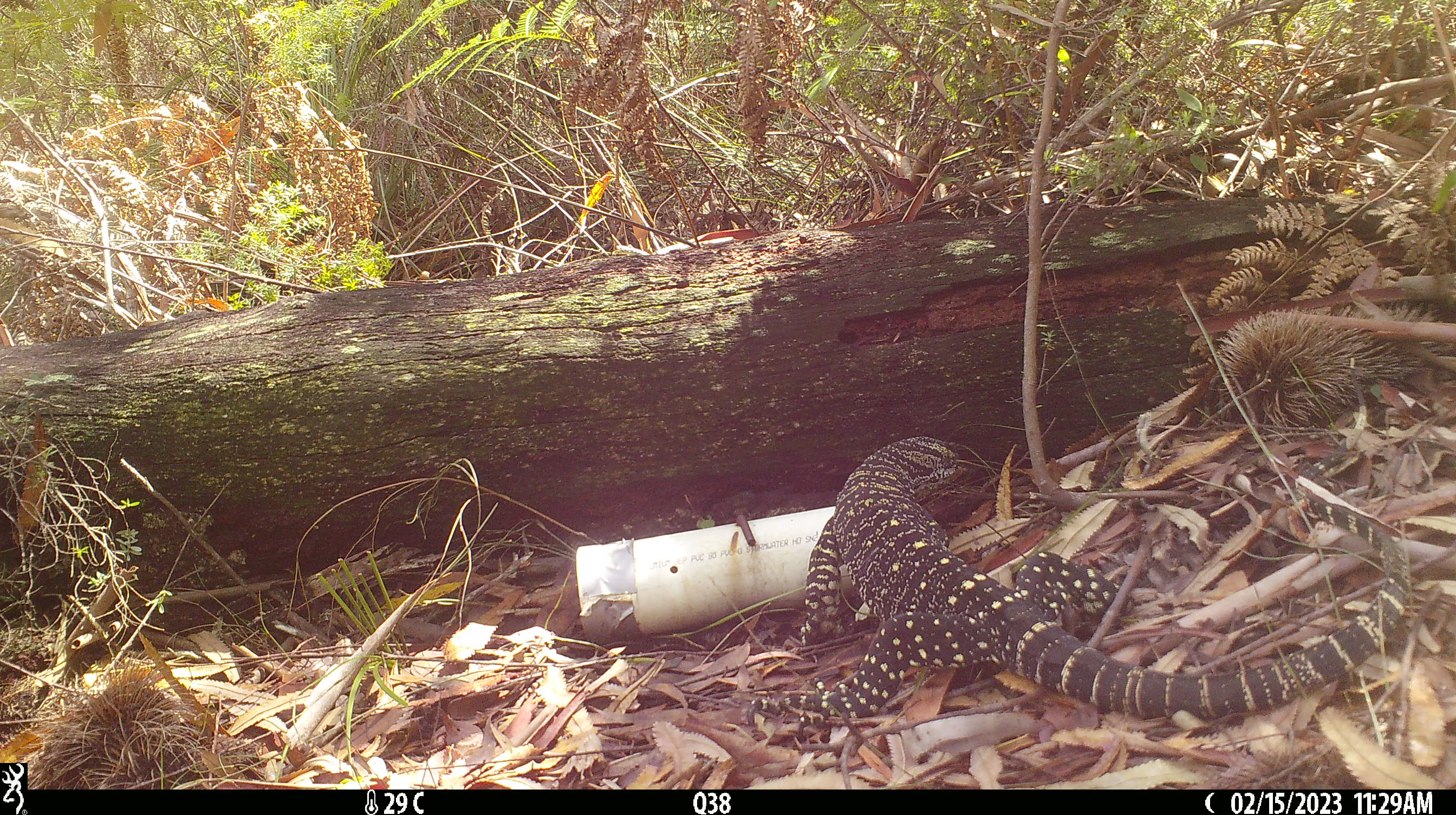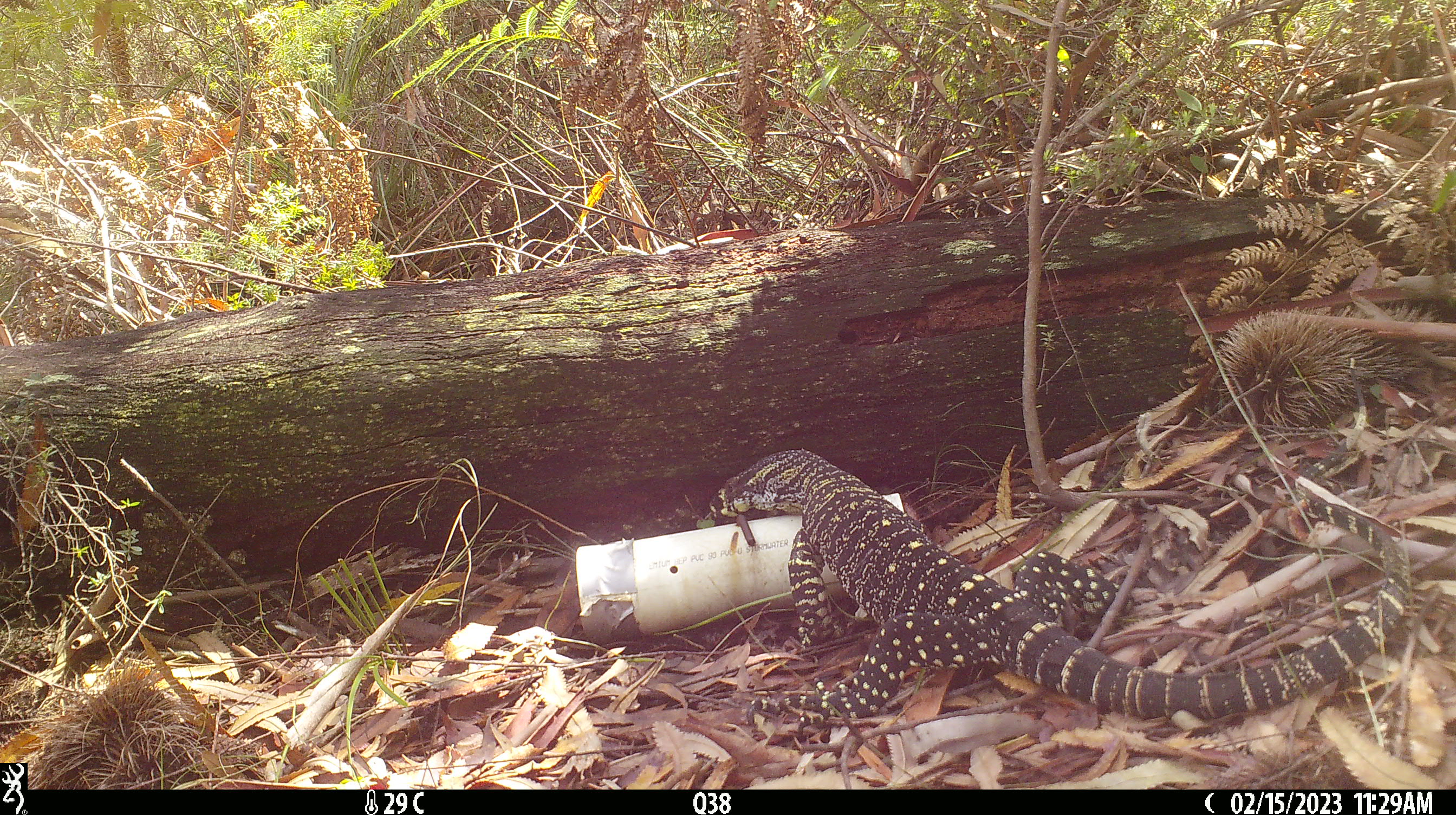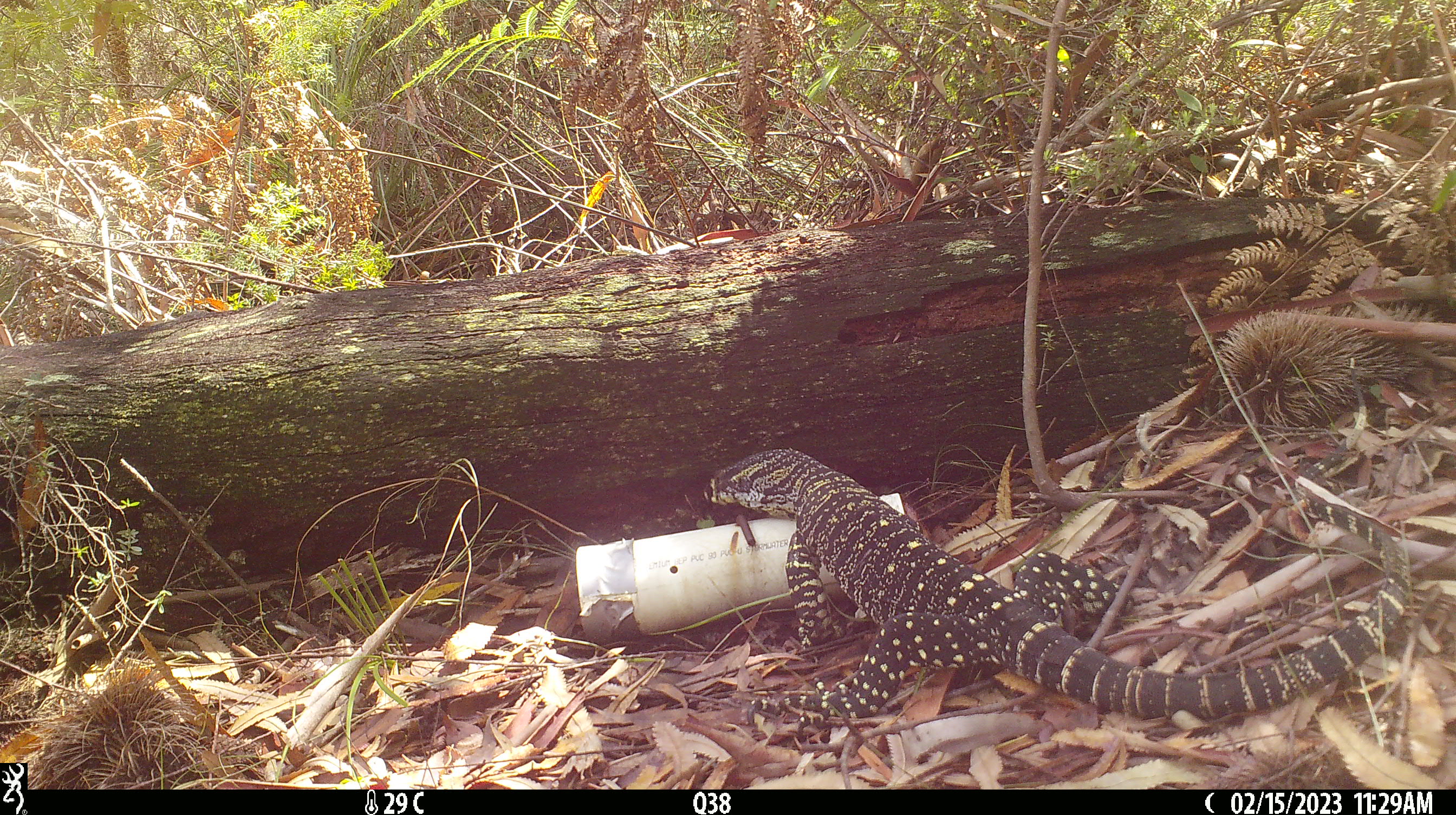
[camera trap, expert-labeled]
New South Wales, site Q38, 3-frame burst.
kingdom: Animalia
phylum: Chordata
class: Reptilia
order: Squamata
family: Varanidae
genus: Varanus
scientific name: Varanus varius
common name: lace monitor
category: goanna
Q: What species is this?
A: Goanna (lace monitor) (Varanus varius).